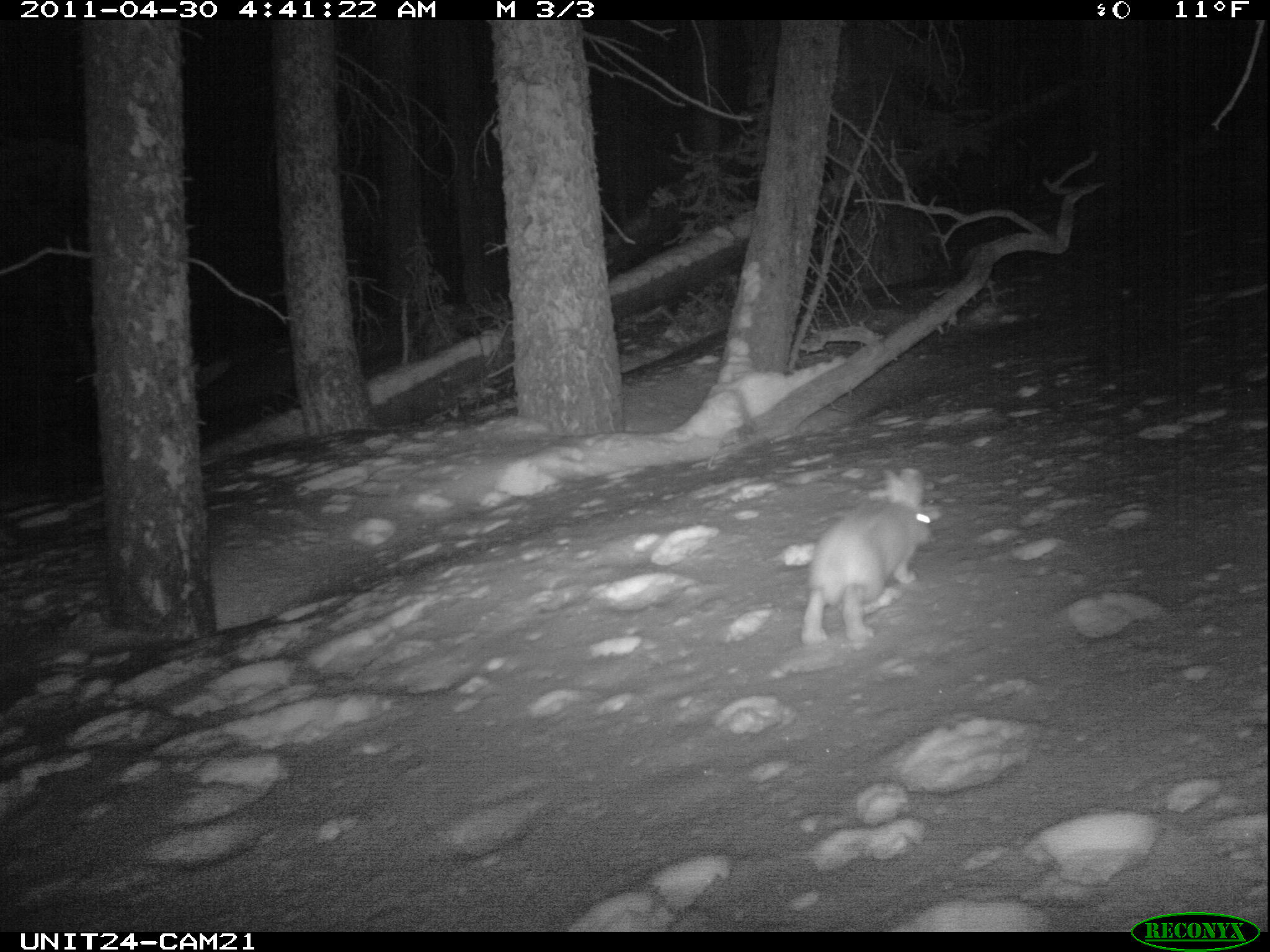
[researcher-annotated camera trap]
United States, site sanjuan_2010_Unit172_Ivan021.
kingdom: Animalia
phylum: Chordata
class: Mammalia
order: Lagomorpha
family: Leporidae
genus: Lepus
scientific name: Lepus americanus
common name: snowshoe hare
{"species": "Lepus americanus (snowshoe hare)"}